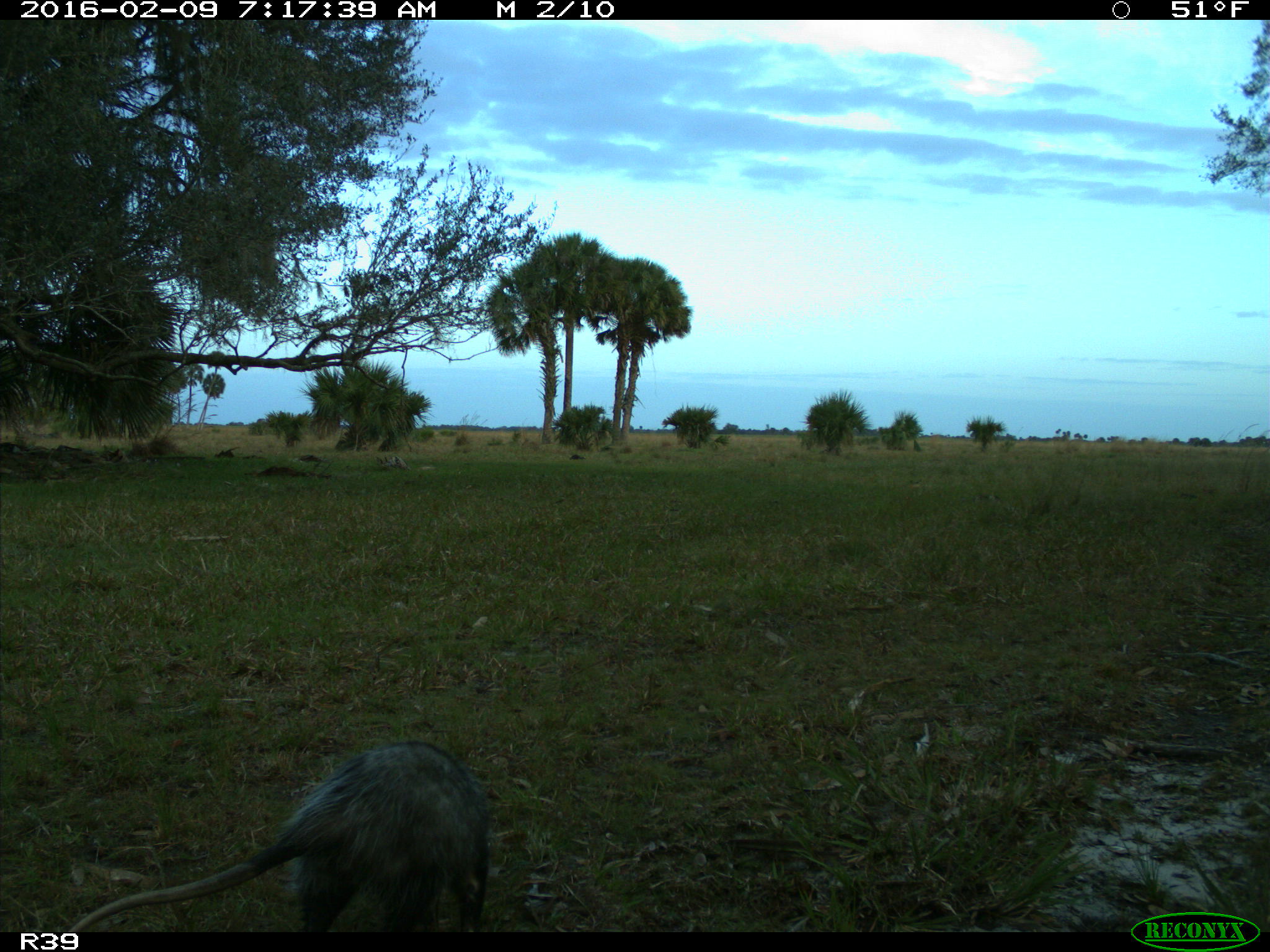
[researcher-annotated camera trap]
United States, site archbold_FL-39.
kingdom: Animalia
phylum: Chordata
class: Mammalia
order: Didelphimorphia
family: Didelphidae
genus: Didelphis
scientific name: Didelphis virginiana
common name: virginia opossum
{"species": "Didelphis virginiana (virginia opossum)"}